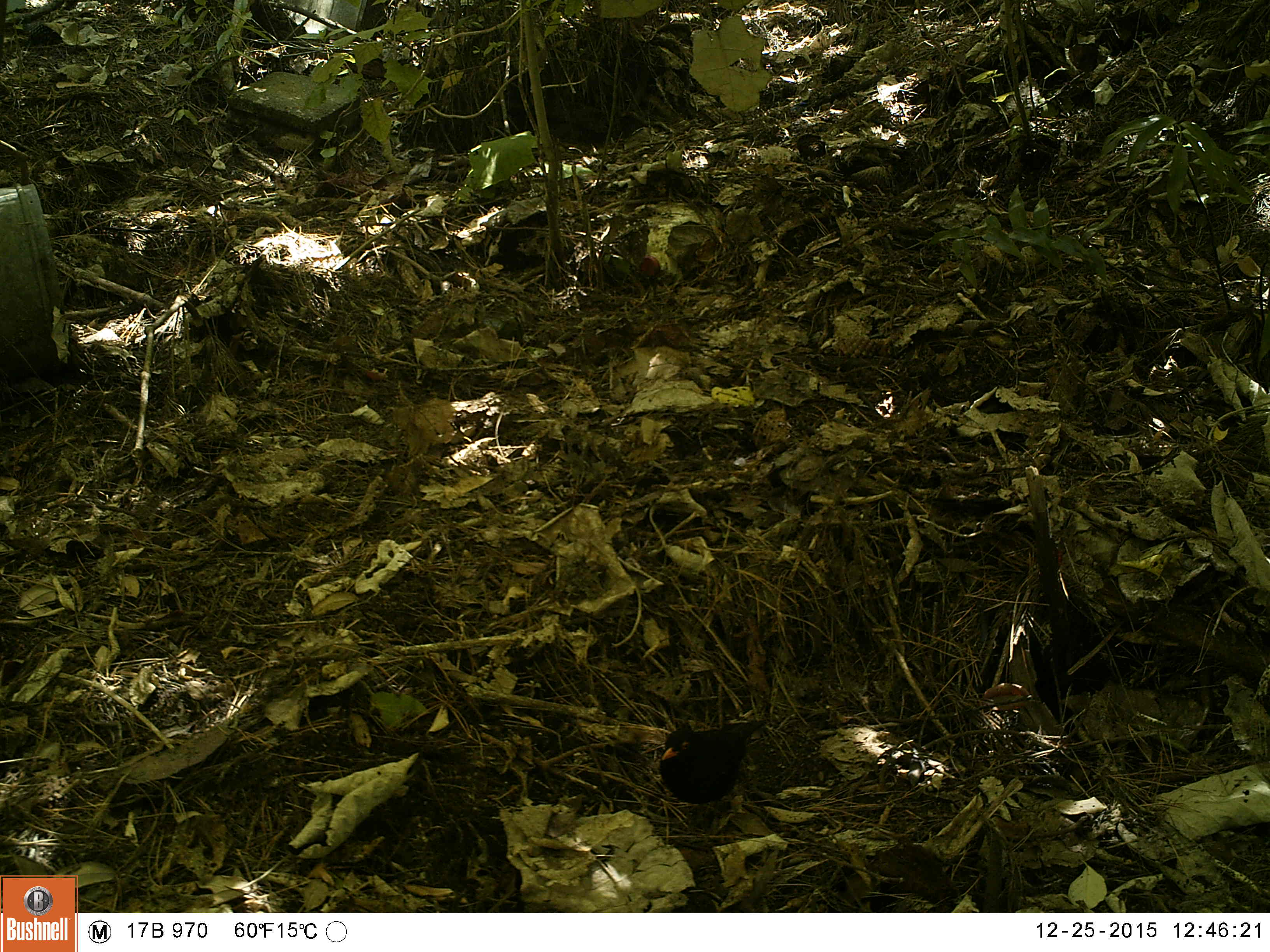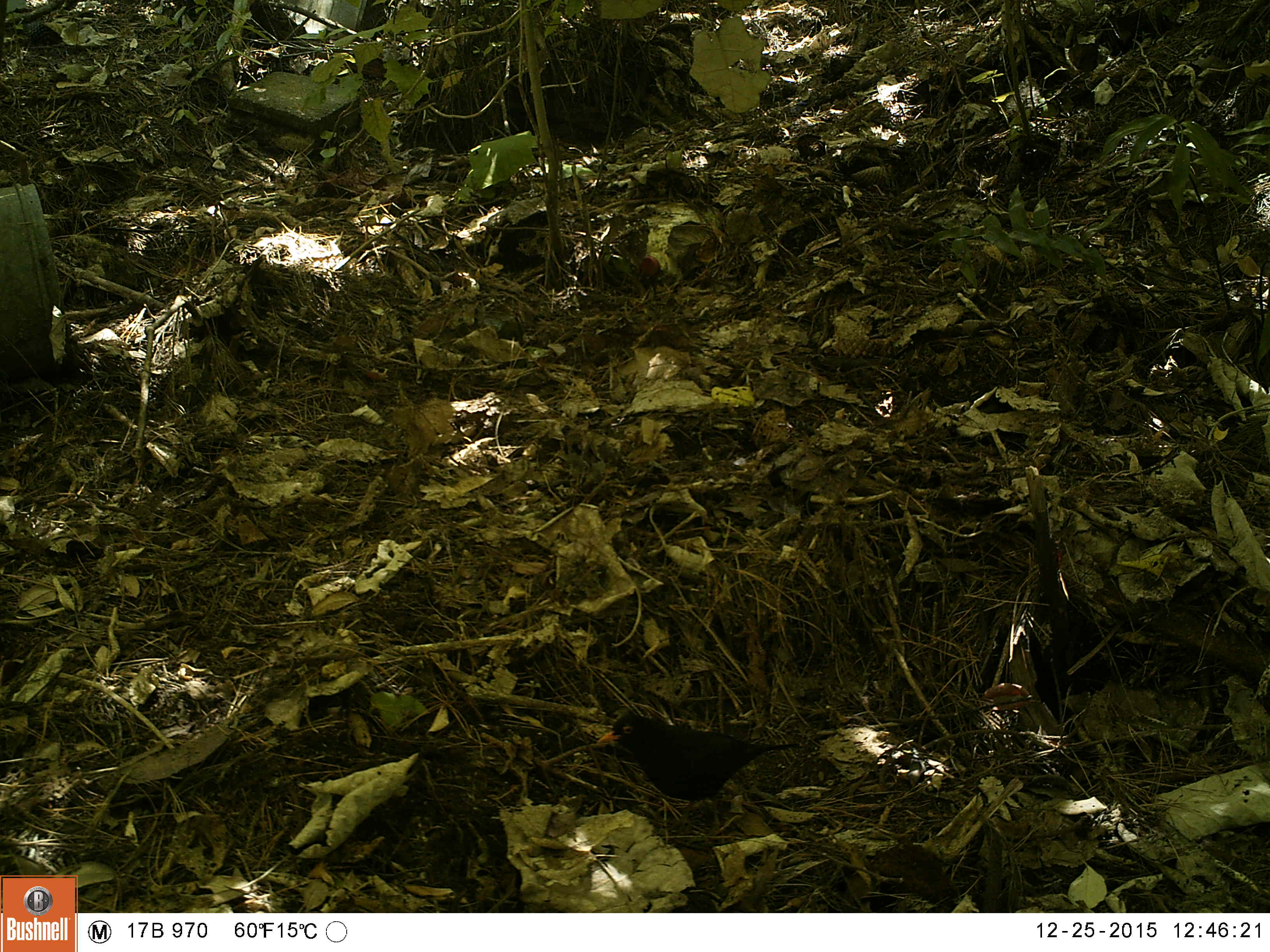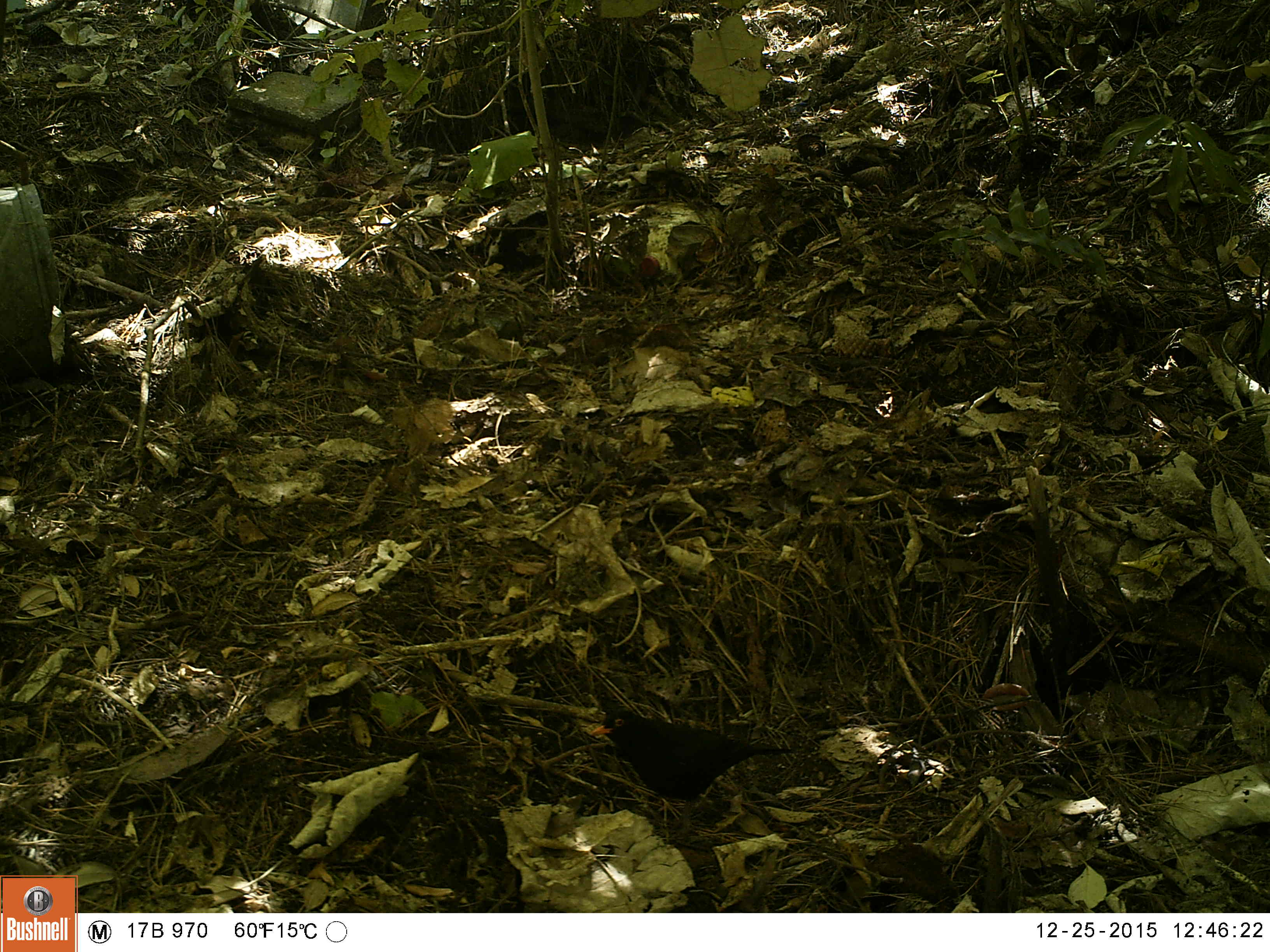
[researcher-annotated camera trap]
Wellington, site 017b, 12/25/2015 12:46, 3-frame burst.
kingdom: Animalia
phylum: Chordata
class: Aves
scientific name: Aves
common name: bird